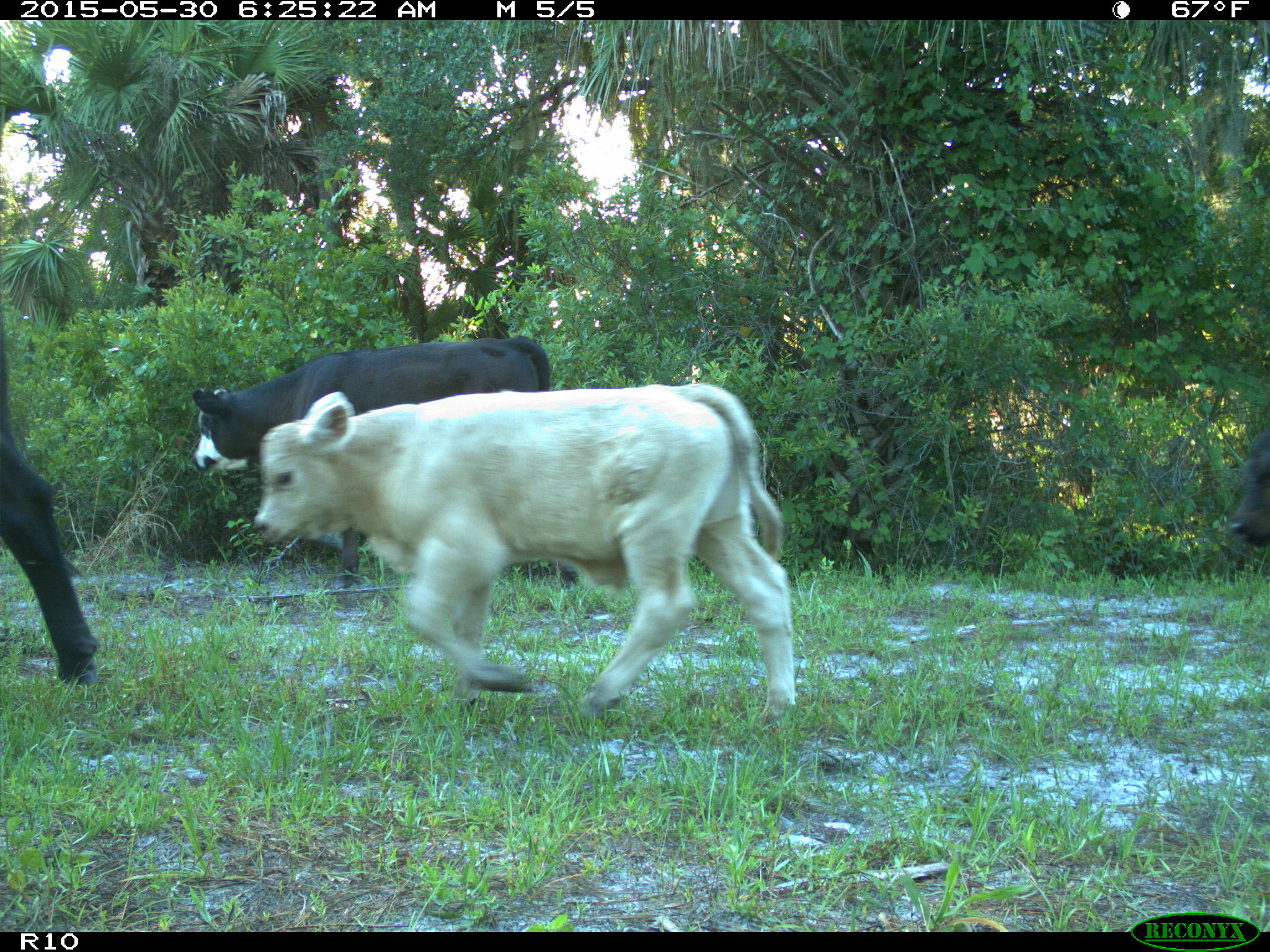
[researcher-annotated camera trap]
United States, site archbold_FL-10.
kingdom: Animalia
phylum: Chordata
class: Mammalia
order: Artiodactyla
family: Bovidae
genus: Bos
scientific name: Bos taurus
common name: domestic cow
Bos taurus (domestic cow).